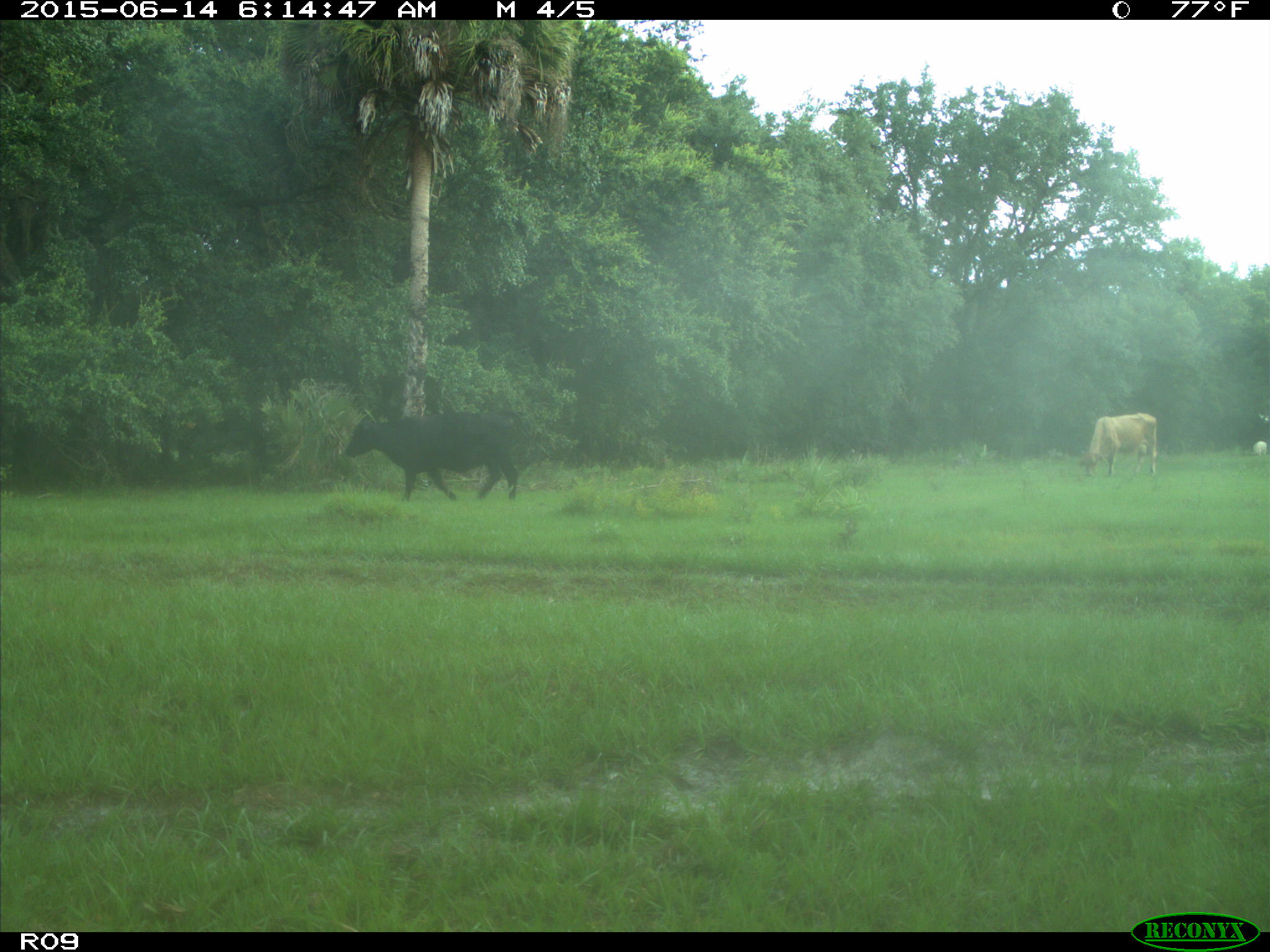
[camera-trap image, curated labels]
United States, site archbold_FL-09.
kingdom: Animalia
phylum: Chordata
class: Mammalia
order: Artiodactyla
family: Bovidae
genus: Bos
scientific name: Bos taurus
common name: domestic cow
Bos taurus (domestic cow).